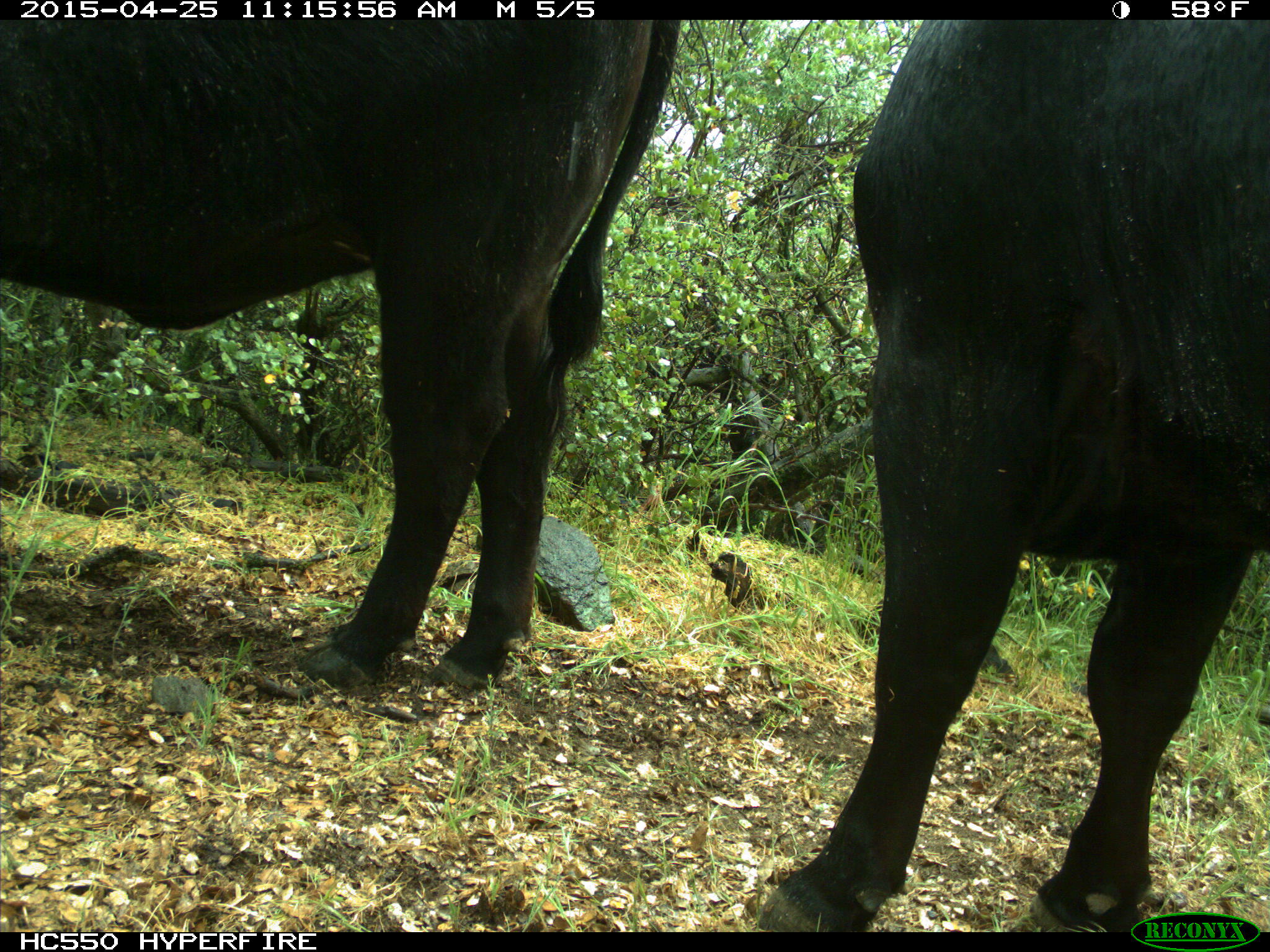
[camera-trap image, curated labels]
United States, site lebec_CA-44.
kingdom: Animalia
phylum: Chordata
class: Mammalia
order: Artiodactyla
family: Suidae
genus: Sus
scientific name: Sus scrofa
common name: wild boar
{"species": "Sus scrofa (wild boar)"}